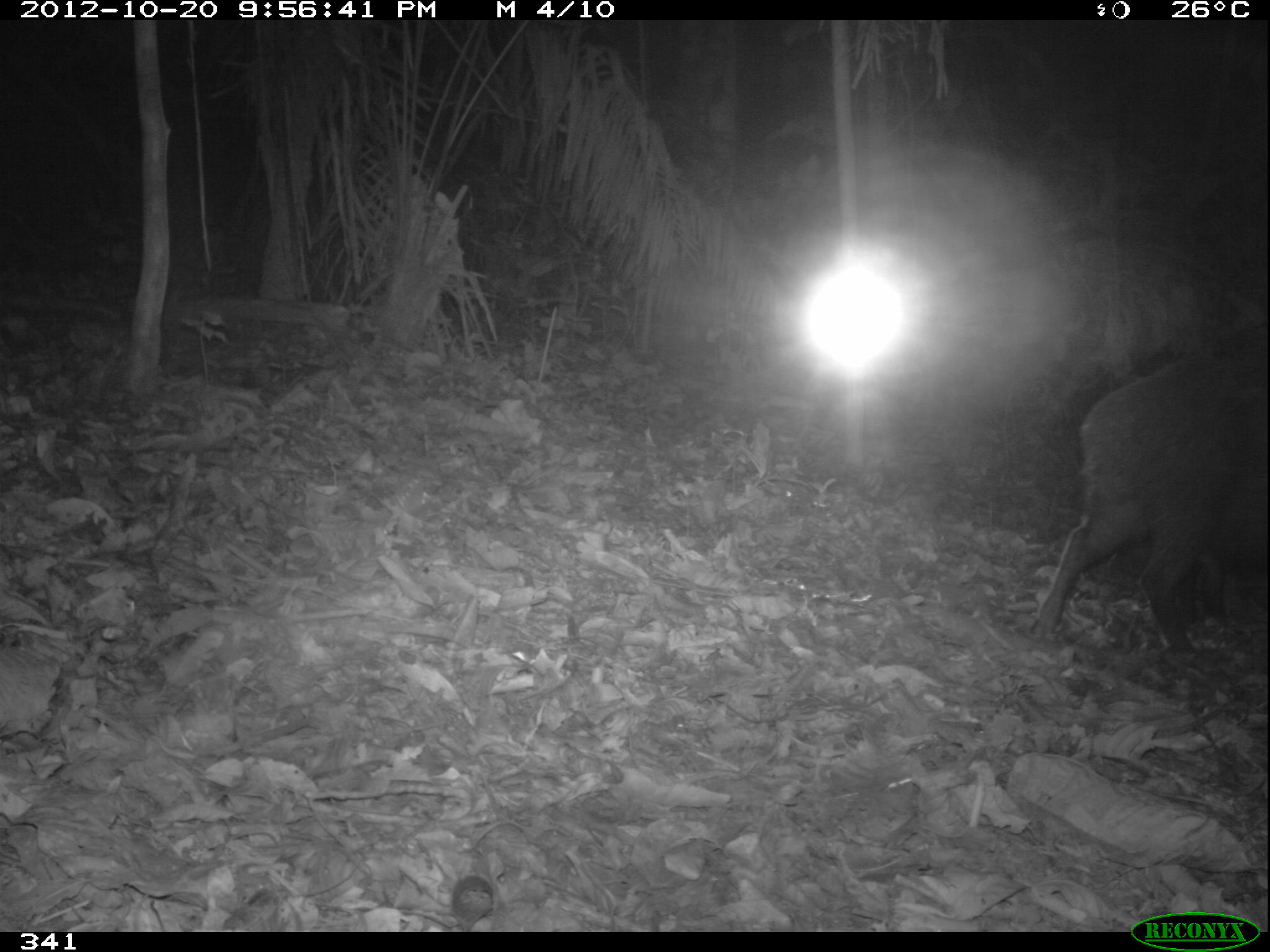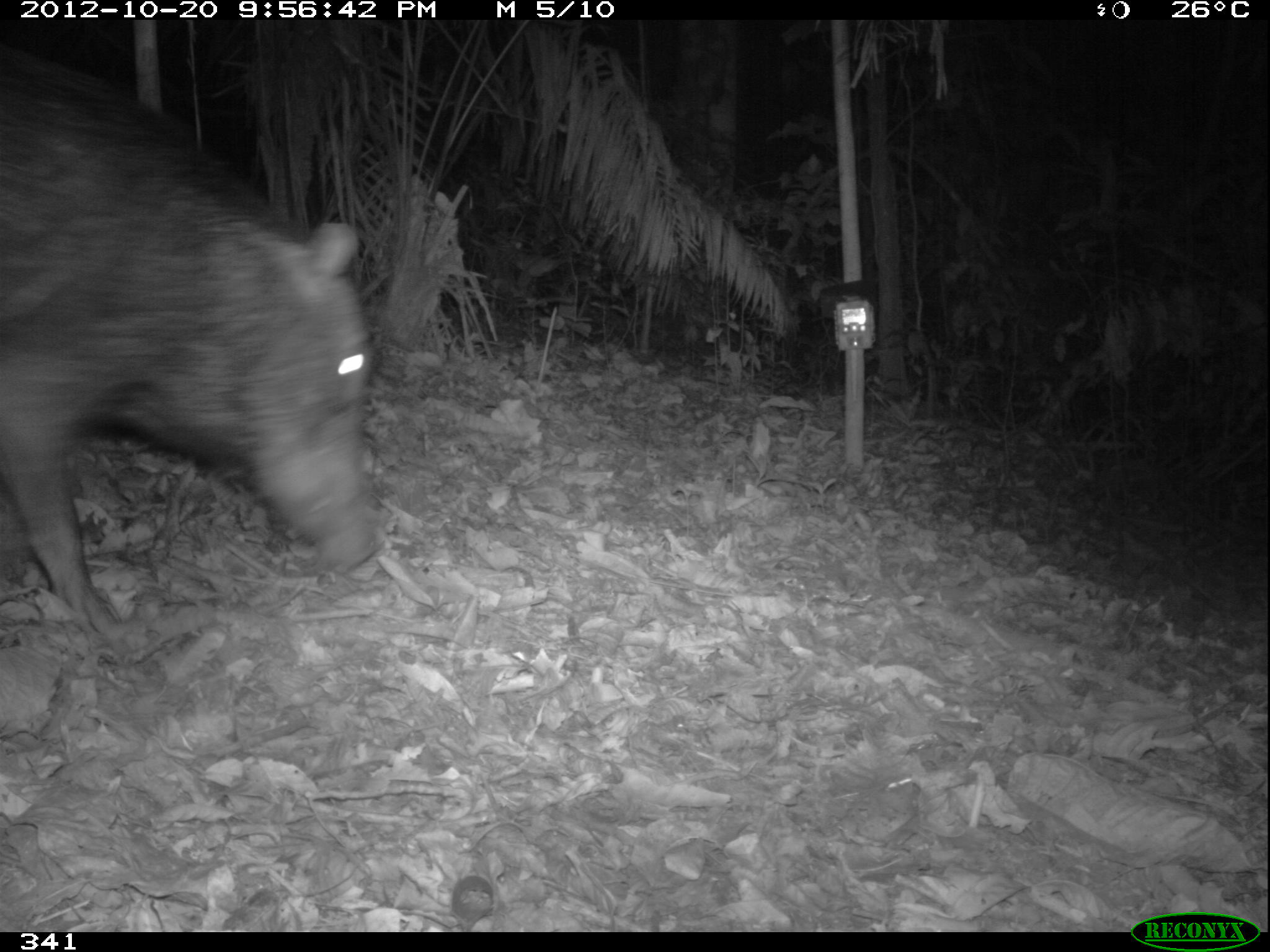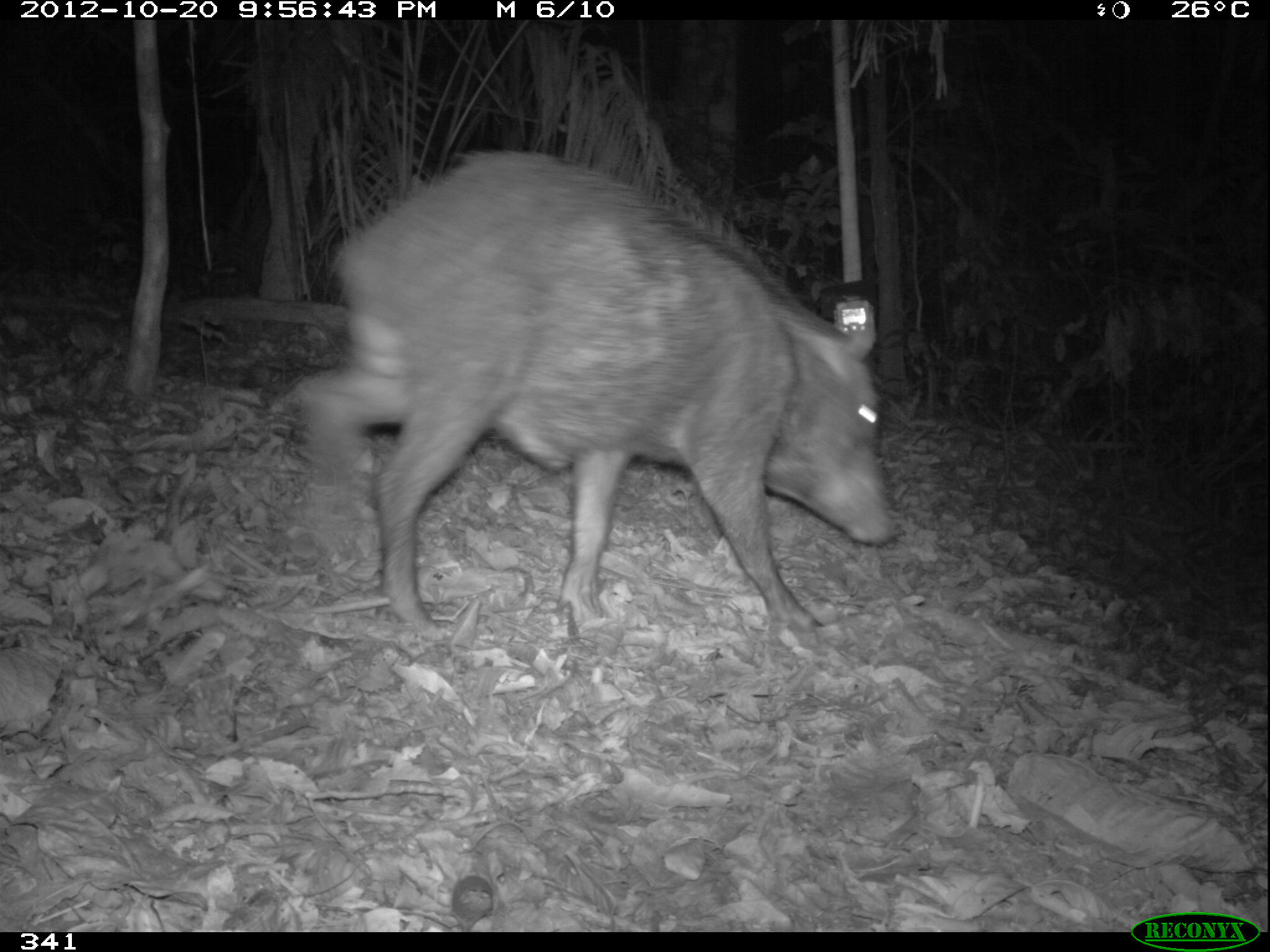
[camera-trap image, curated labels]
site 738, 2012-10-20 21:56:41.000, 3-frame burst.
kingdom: Animalia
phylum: Chordata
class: Mammalia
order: Artiodactyla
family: Tayassuidae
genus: Tayassu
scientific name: Tayassu pecari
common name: white-lipped peccary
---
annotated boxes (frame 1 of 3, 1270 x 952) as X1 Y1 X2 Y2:
tayassu pecari: 1032 344 1267 654; 1179 544 1230 626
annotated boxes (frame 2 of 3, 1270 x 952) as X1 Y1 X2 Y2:
tayassu pecari: 0 44 384 632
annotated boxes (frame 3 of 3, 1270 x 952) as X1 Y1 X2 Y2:
tayassu pecari: 285 147 895 634